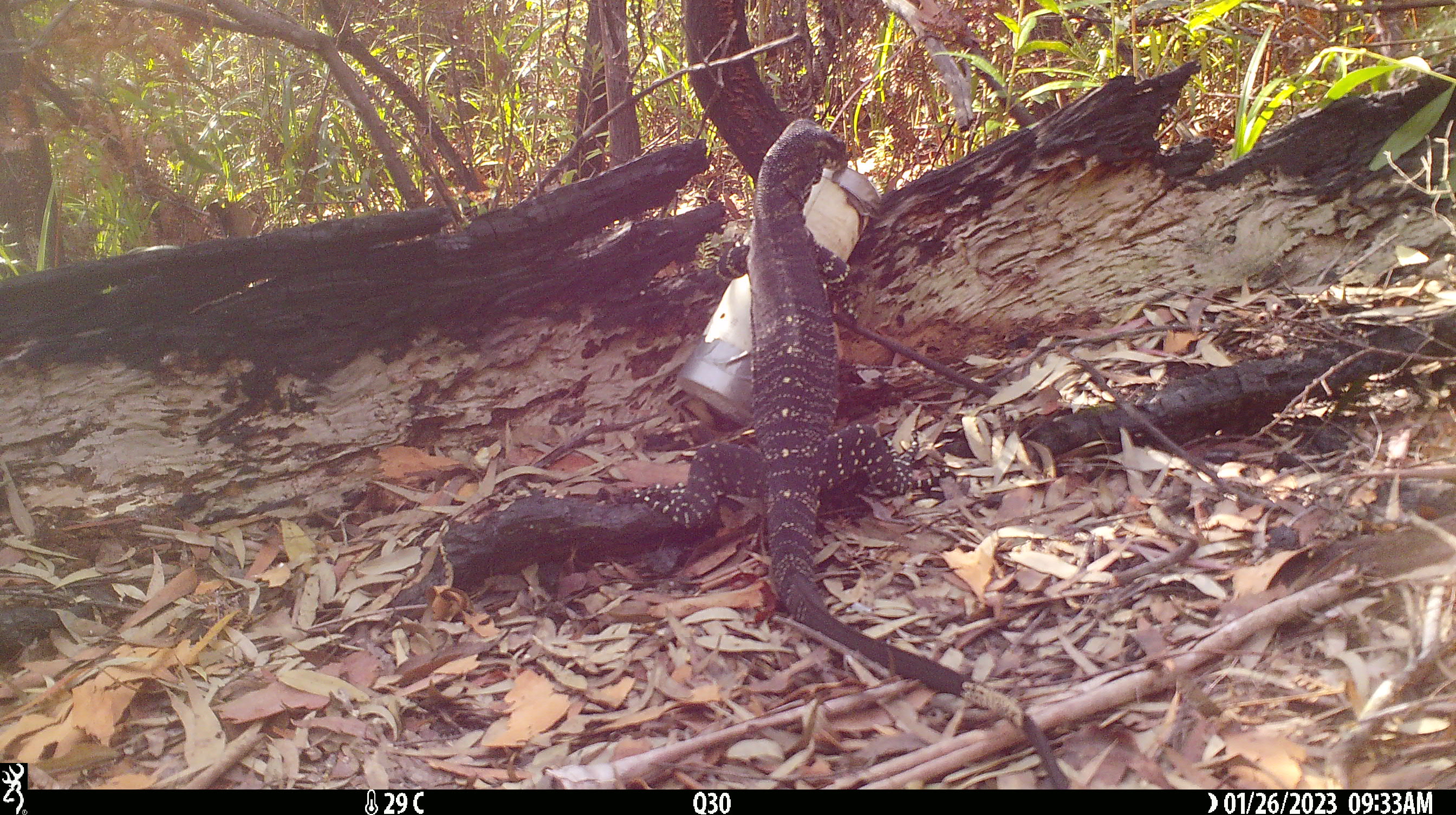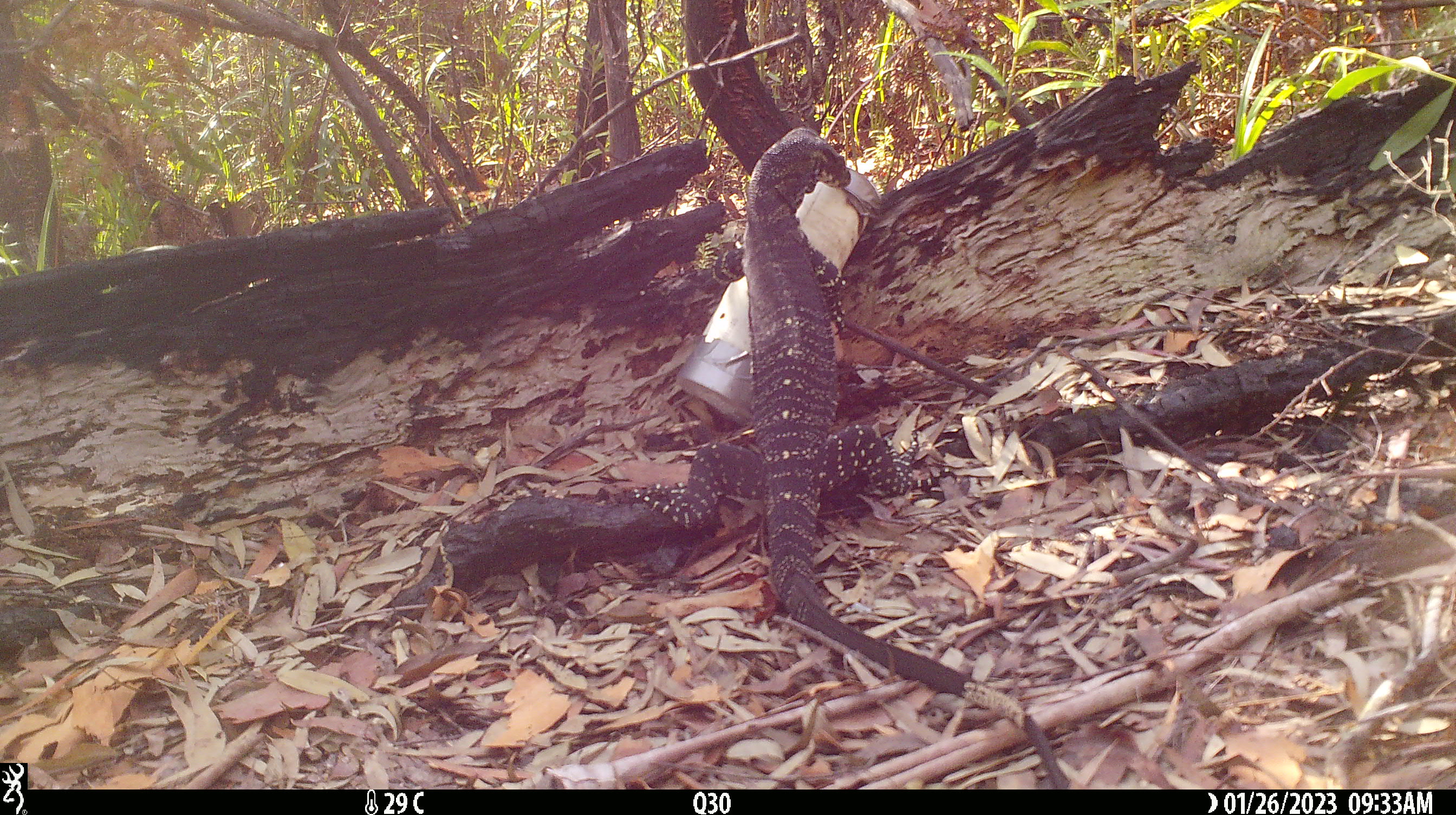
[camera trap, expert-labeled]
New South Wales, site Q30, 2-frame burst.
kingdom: Animalia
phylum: Chordata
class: Reptilia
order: Squamata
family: Varanidae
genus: Varanus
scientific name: Varanus varius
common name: lace monitor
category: goanna